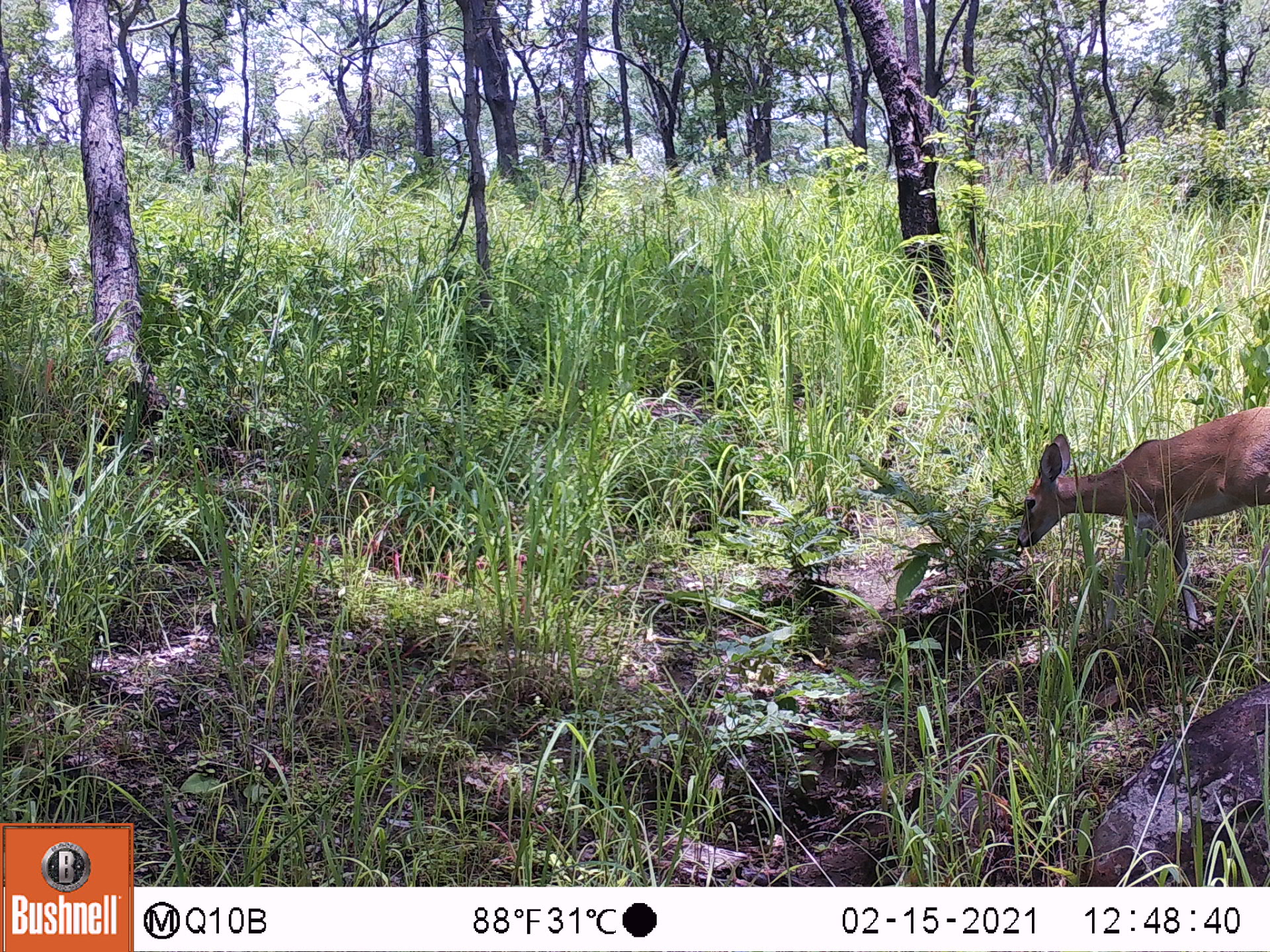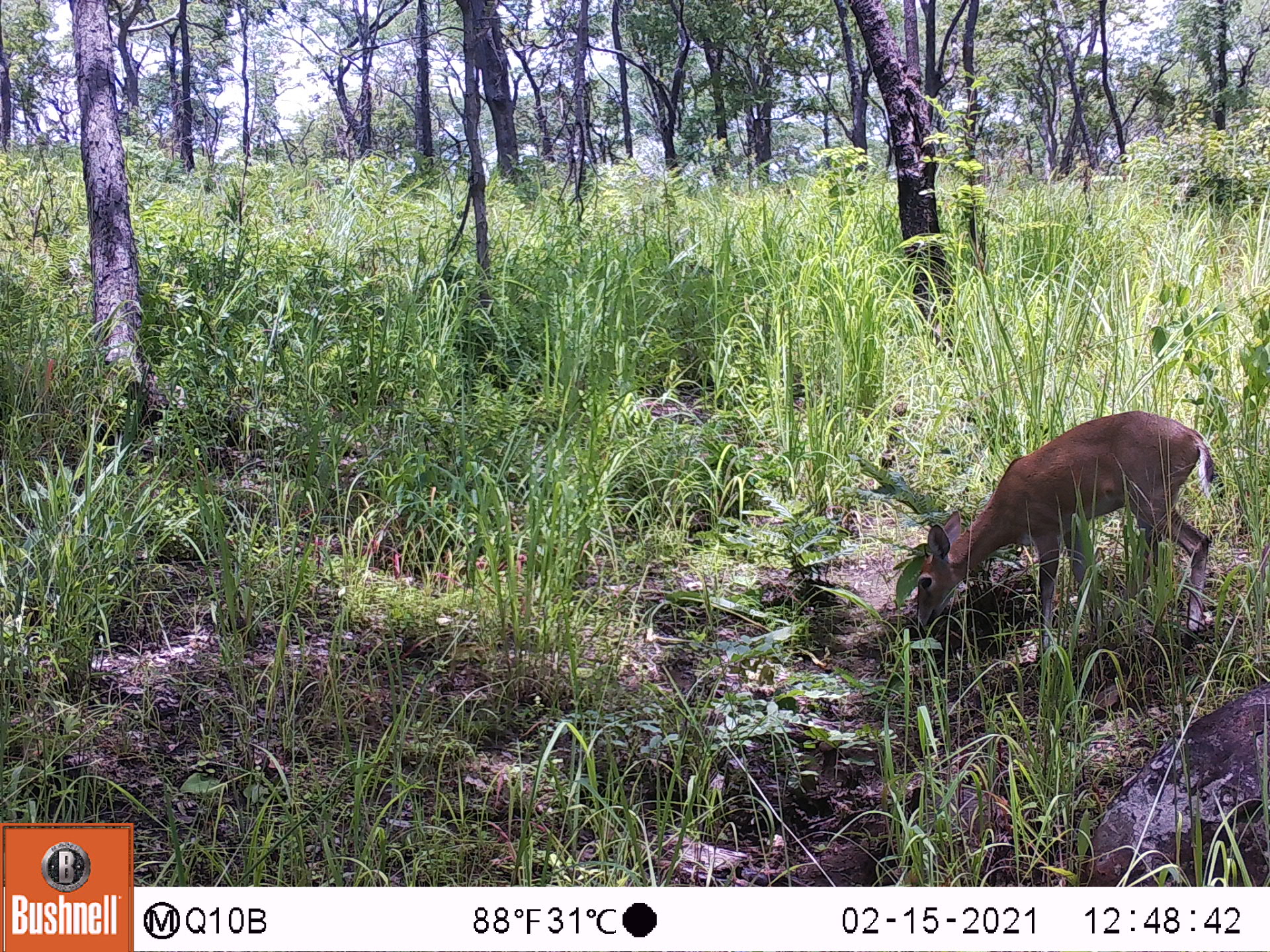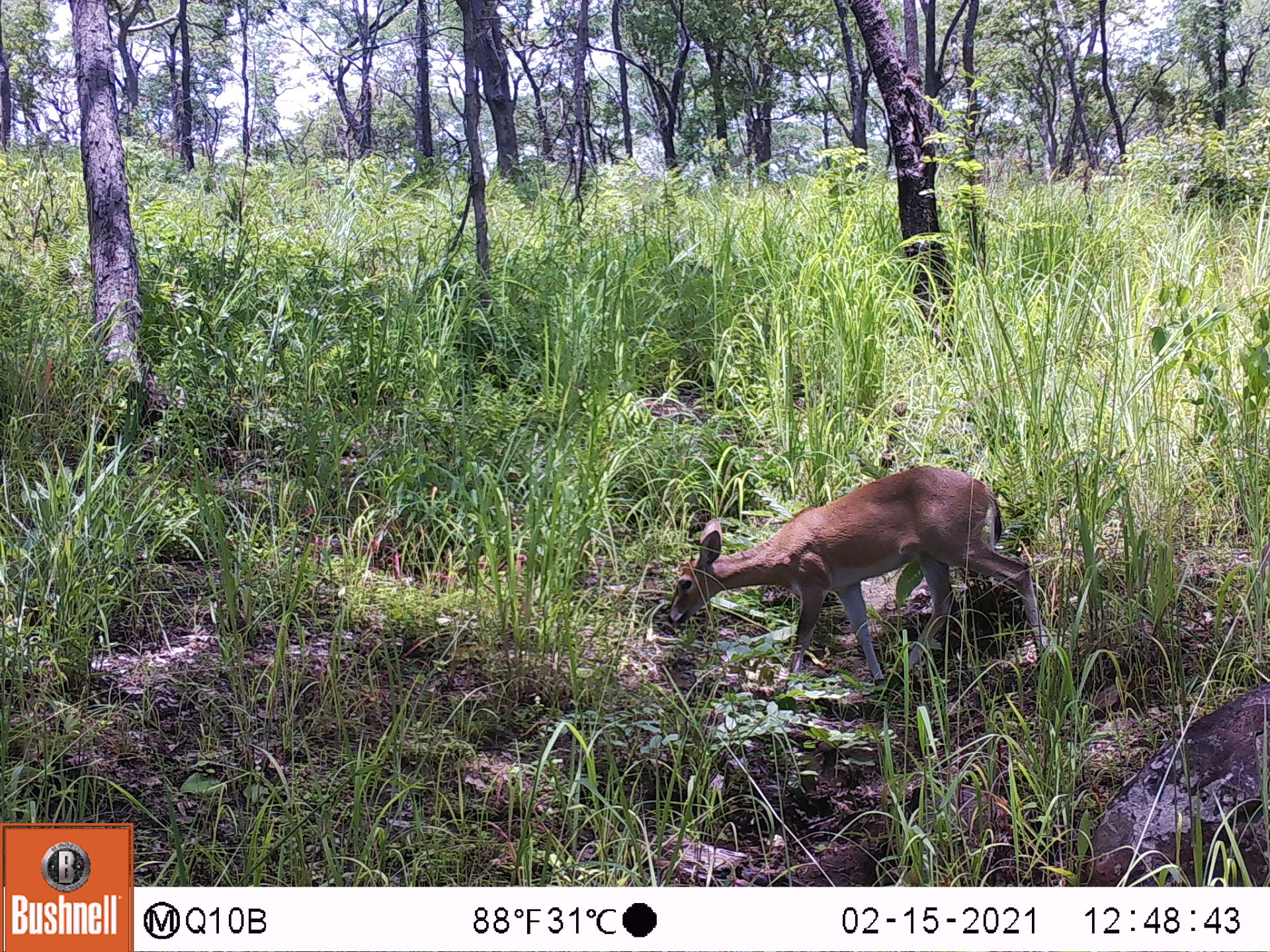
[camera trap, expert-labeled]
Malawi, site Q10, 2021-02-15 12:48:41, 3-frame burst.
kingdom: Animalia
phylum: Chordata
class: Mammalia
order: Artiodactyla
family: Bovidae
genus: Sylvicapra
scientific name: Sylvicapra grimmia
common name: common duiker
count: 1